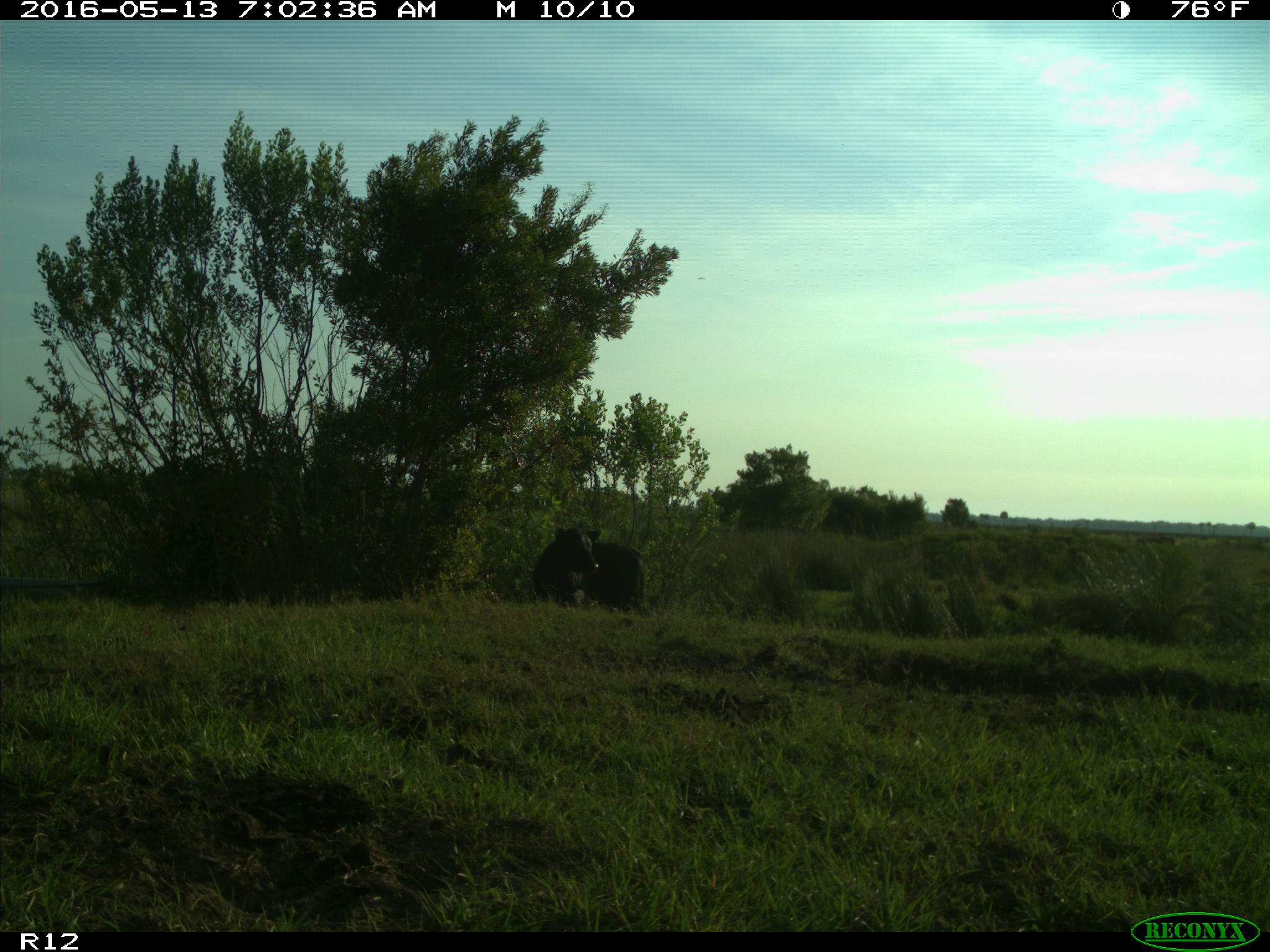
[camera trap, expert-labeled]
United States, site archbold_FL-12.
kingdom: Animalia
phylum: Chordata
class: Mammalia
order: Artiodactyla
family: Bovidae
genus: Bos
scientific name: Bos taurus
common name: domestic cow